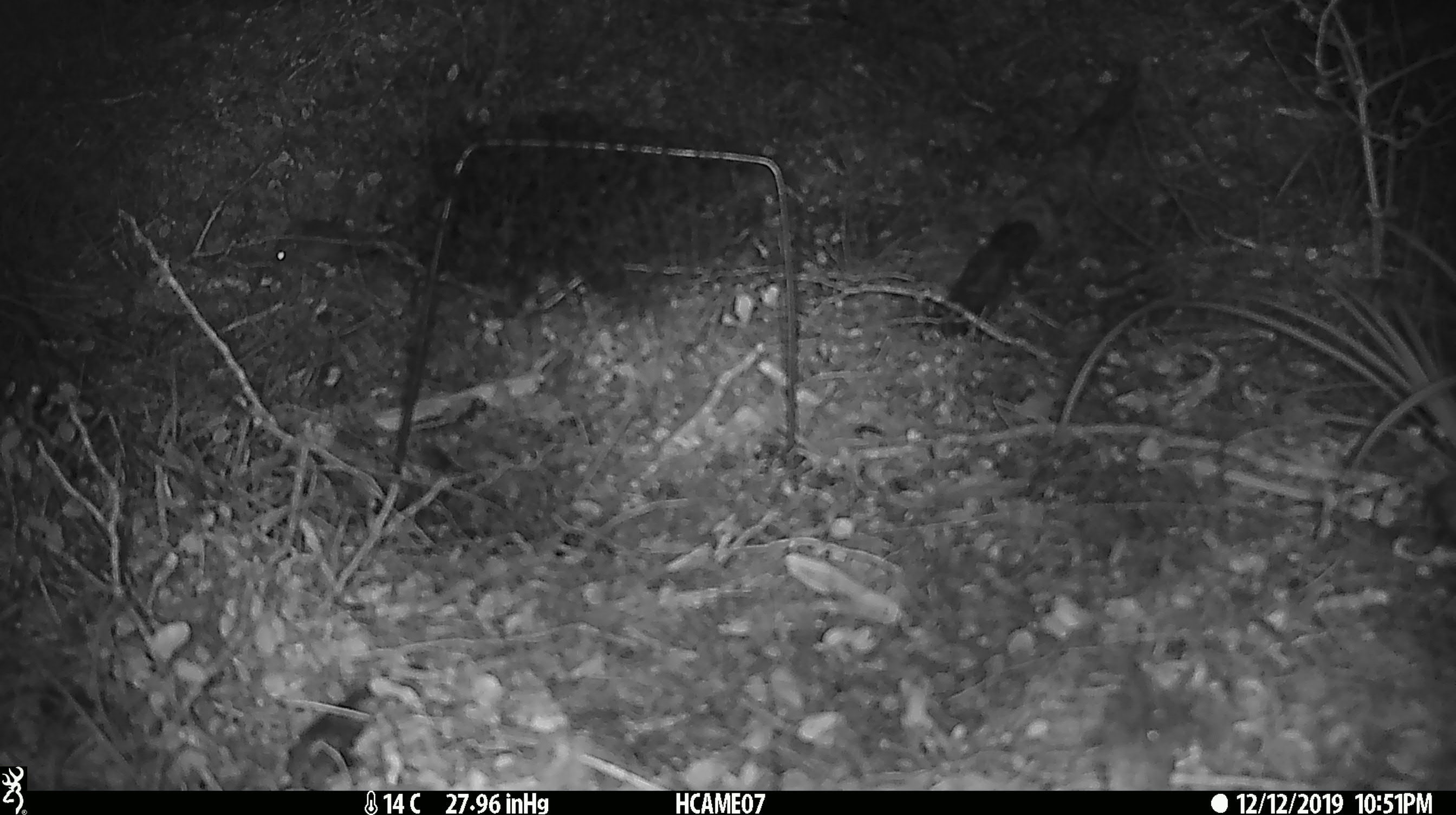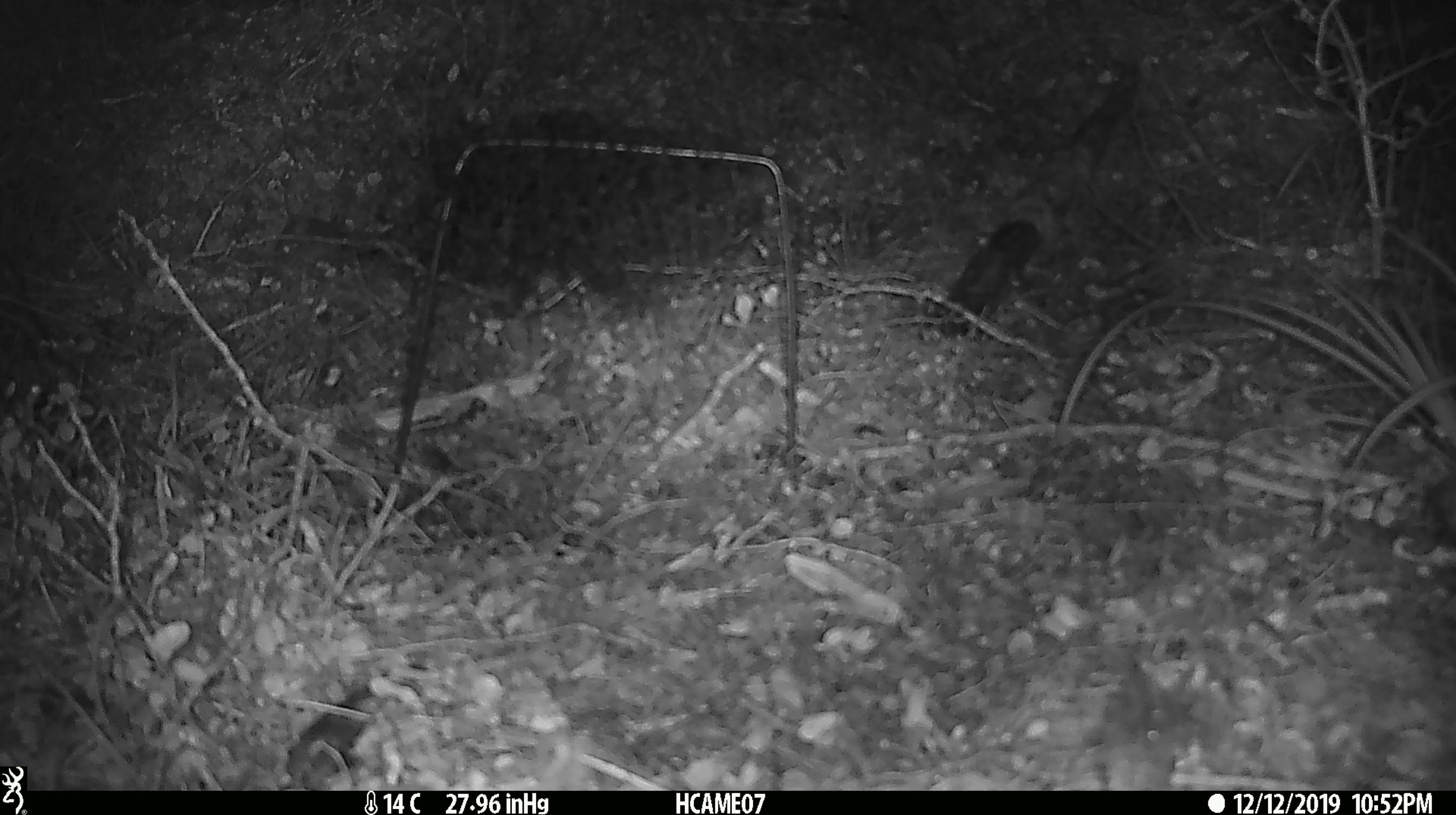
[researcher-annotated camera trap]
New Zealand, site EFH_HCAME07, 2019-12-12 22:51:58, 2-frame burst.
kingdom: Animalia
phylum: Chordata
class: Mammalia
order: Rodentia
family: Muridae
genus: Mus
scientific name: Mus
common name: mouse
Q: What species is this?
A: Mouse (Mus).